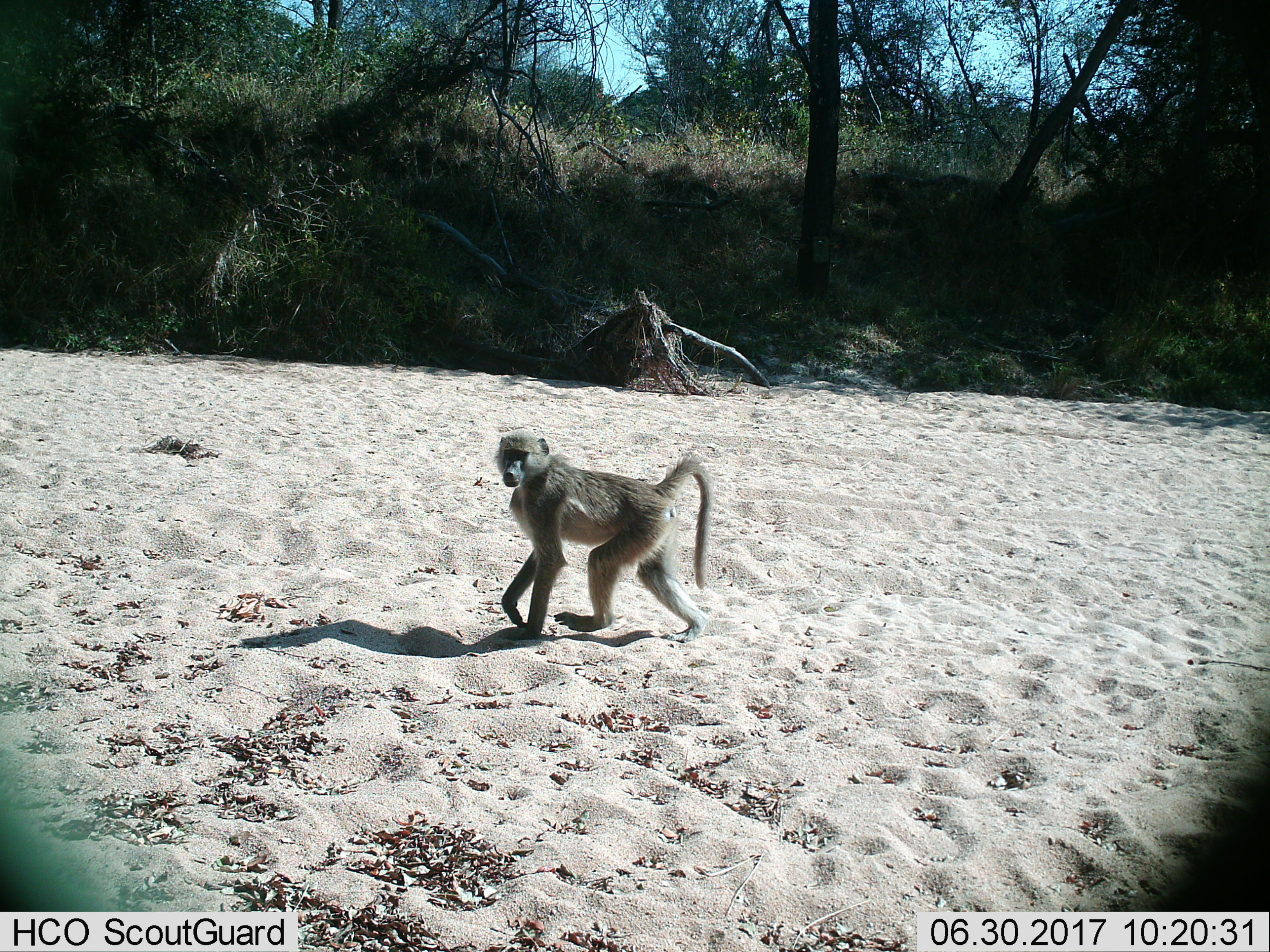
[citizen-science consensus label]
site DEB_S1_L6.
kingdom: Animalia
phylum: Chordata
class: Mammalia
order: Primates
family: Cercopithecidae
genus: Papio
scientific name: Papio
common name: baboon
Baboon (Papio), count 1. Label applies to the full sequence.